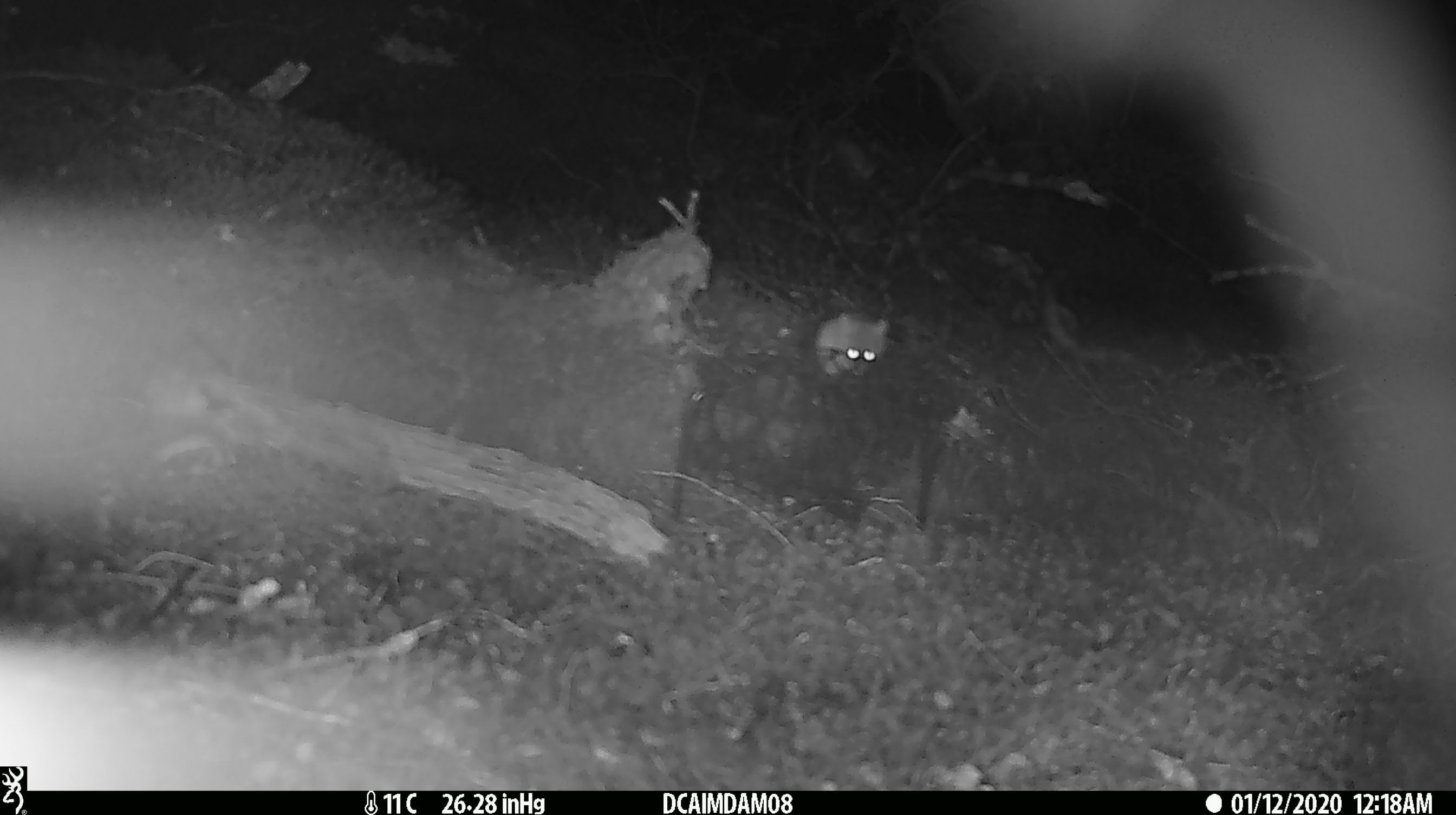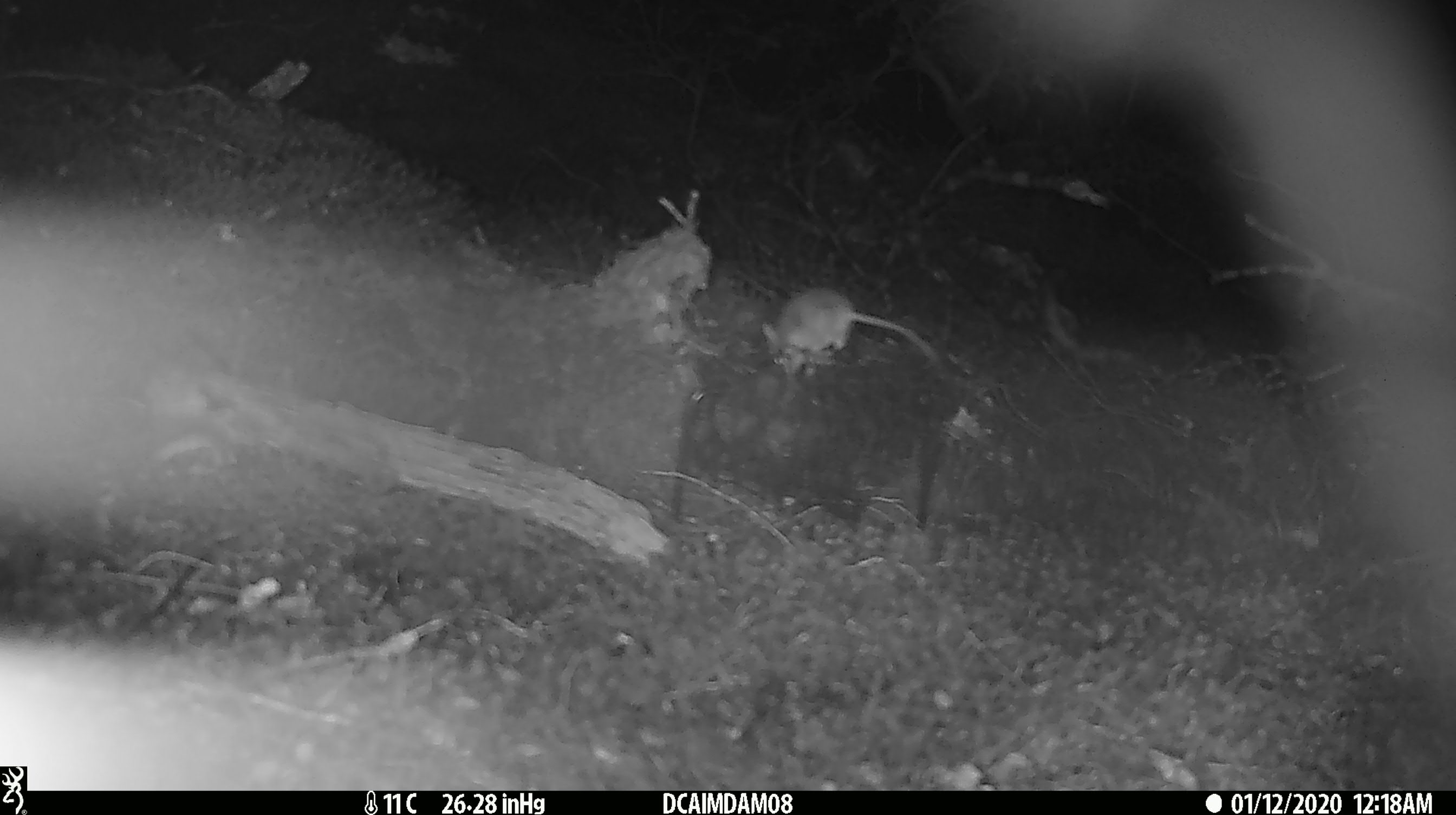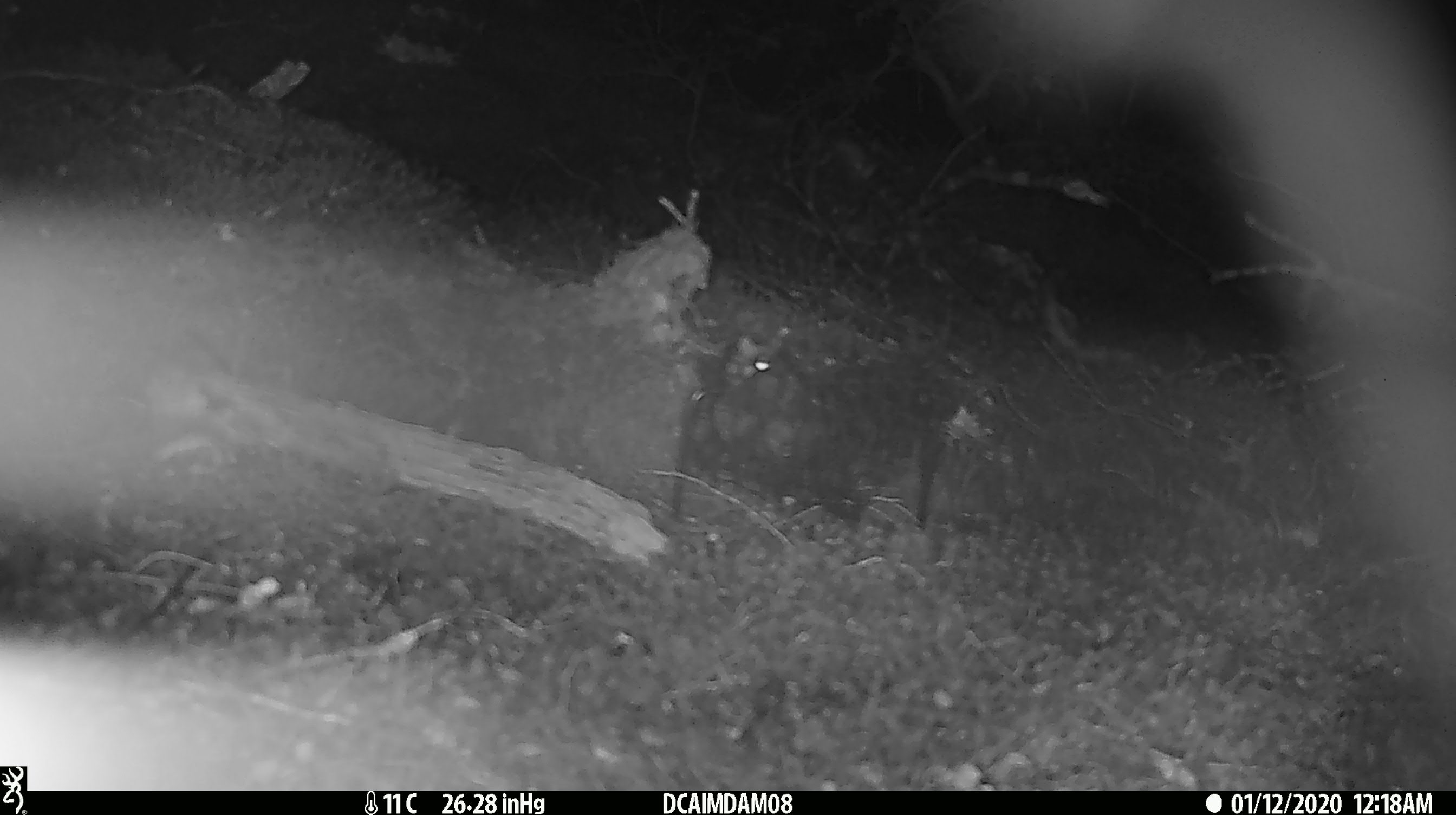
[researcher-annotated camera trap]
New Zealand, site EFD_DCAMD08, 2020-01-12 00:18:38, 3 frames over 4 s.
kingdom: Animalia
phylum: Chordata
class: Mammalia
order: Rodentia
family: Muridae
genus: Mus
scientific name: Mus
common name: mouse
Mouse (Mus).